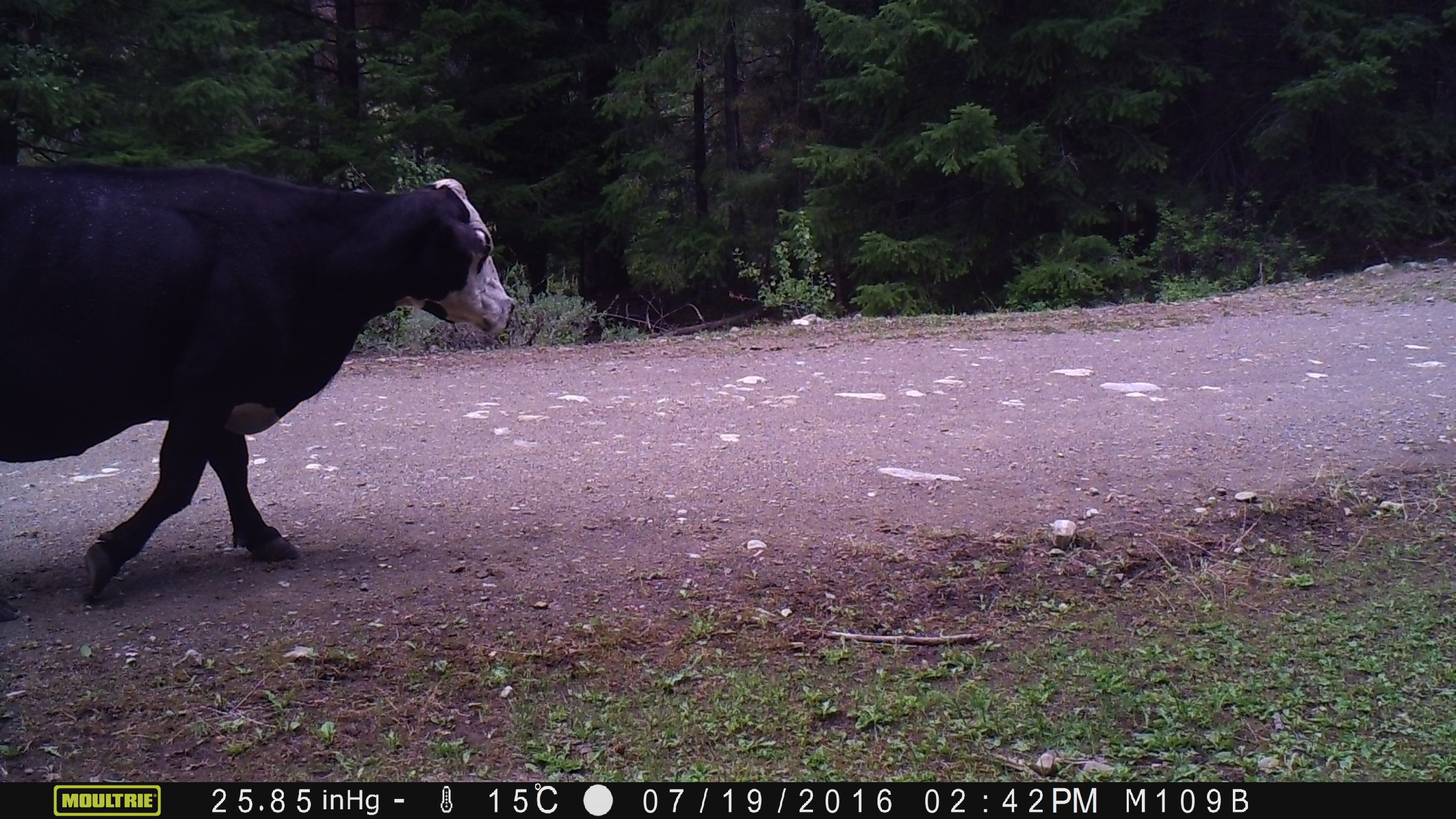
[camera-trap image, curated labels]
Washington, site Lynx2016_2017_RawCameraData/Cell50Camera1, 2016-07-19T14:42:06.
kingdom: Animalia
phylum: Chordata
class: Mammalia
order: Artiodactyla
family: Bovidae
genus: Bos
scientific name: Bos taurus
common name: domestic cattle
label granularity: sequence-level